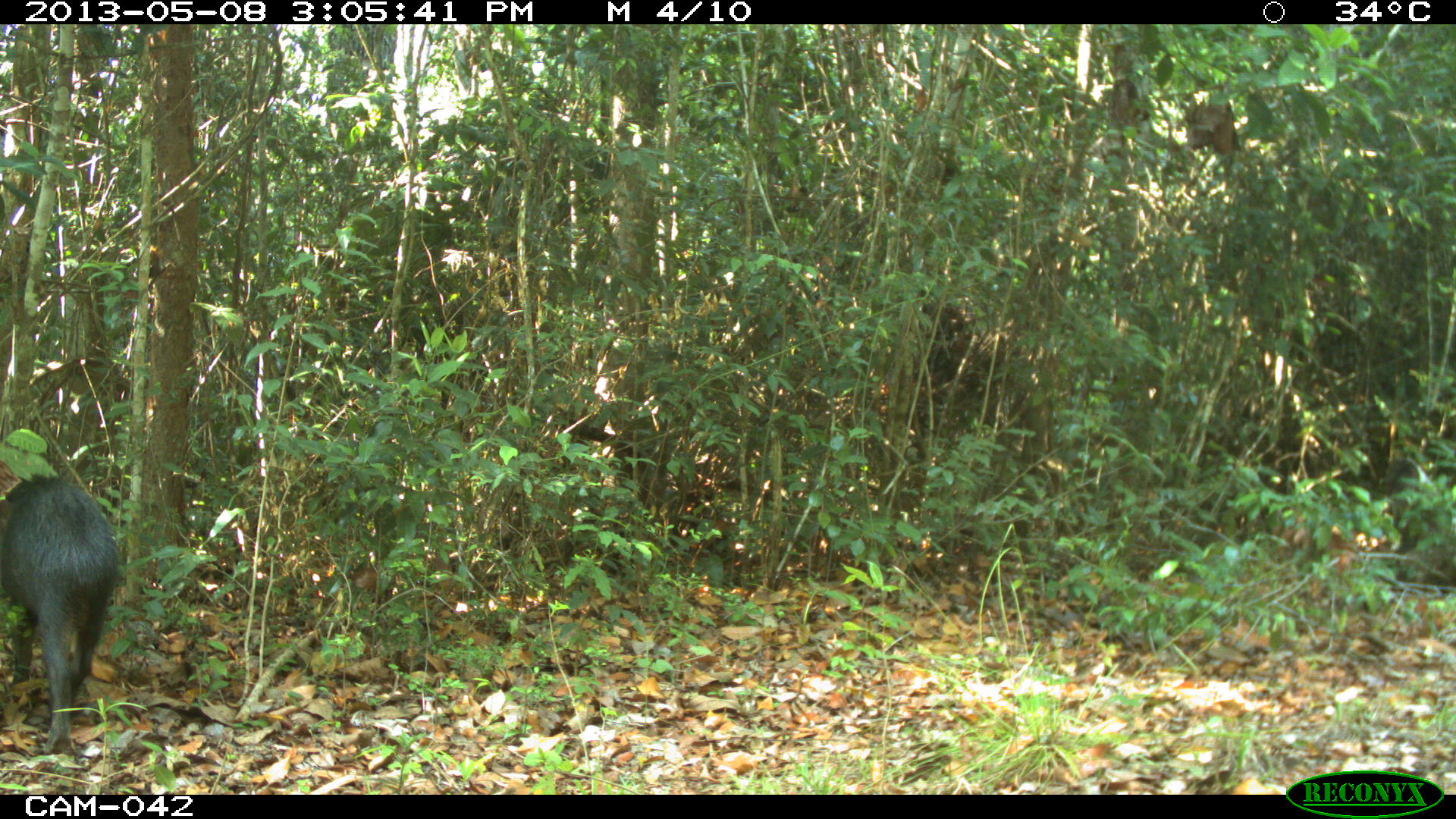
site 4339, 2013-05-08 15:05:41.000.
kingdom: Animalia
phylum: Chordata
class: Mammalia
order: Artiodactyla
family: Tayassuidae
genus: Tayassu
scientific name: Tayassu pecari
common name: white-lipped peccary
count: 32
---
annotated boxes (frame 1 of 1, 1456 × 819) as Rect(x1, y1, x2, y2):
tayassu pecari: Rect(0, 471, 123, 753)